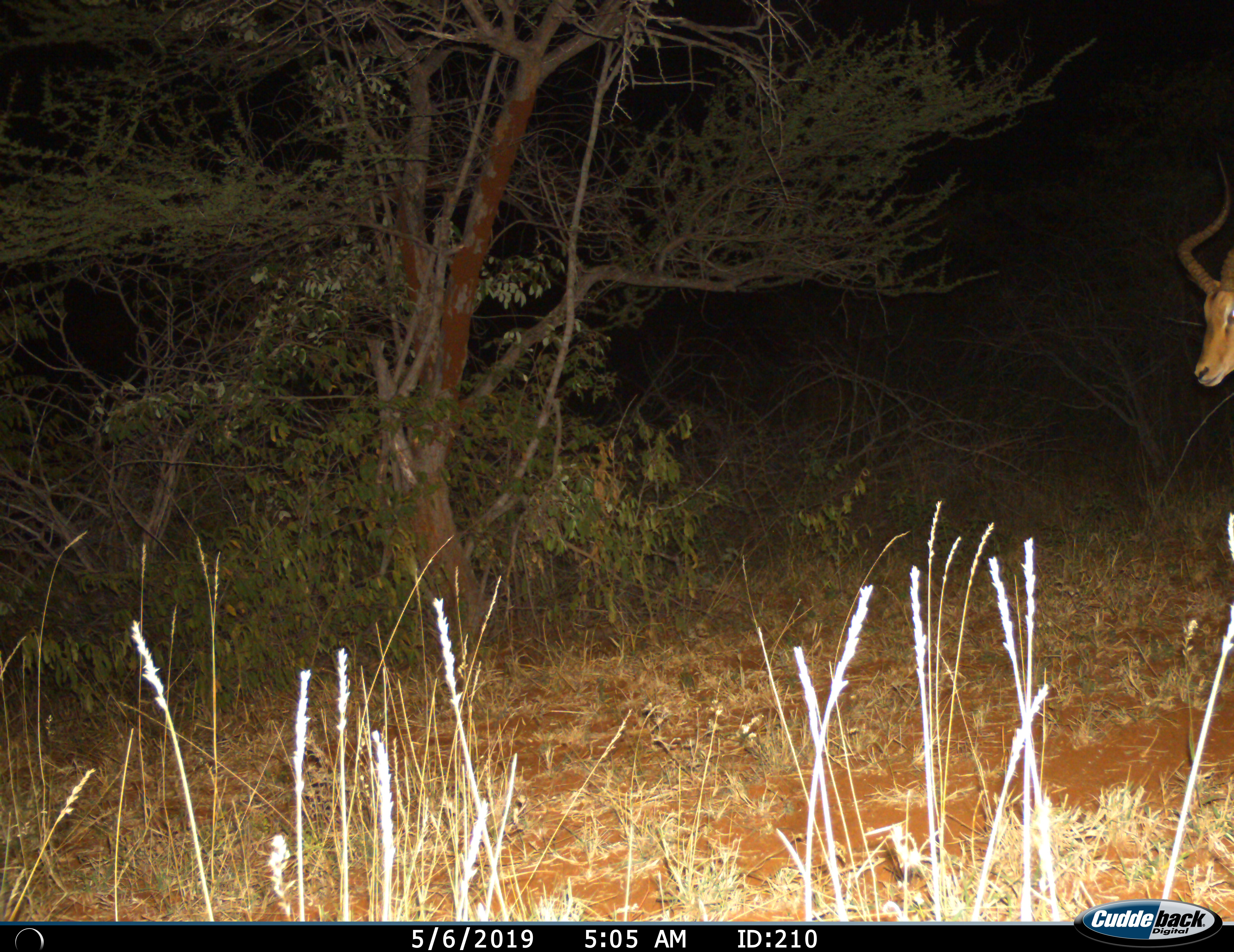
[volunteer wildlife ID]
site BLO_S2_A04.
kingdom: Animalia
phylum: Chordata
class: Mammalia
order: Artiodactyla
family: Bovidae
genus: Aepyceros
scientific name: Aepyceros melampus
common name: impala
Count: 1.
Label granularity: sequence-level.